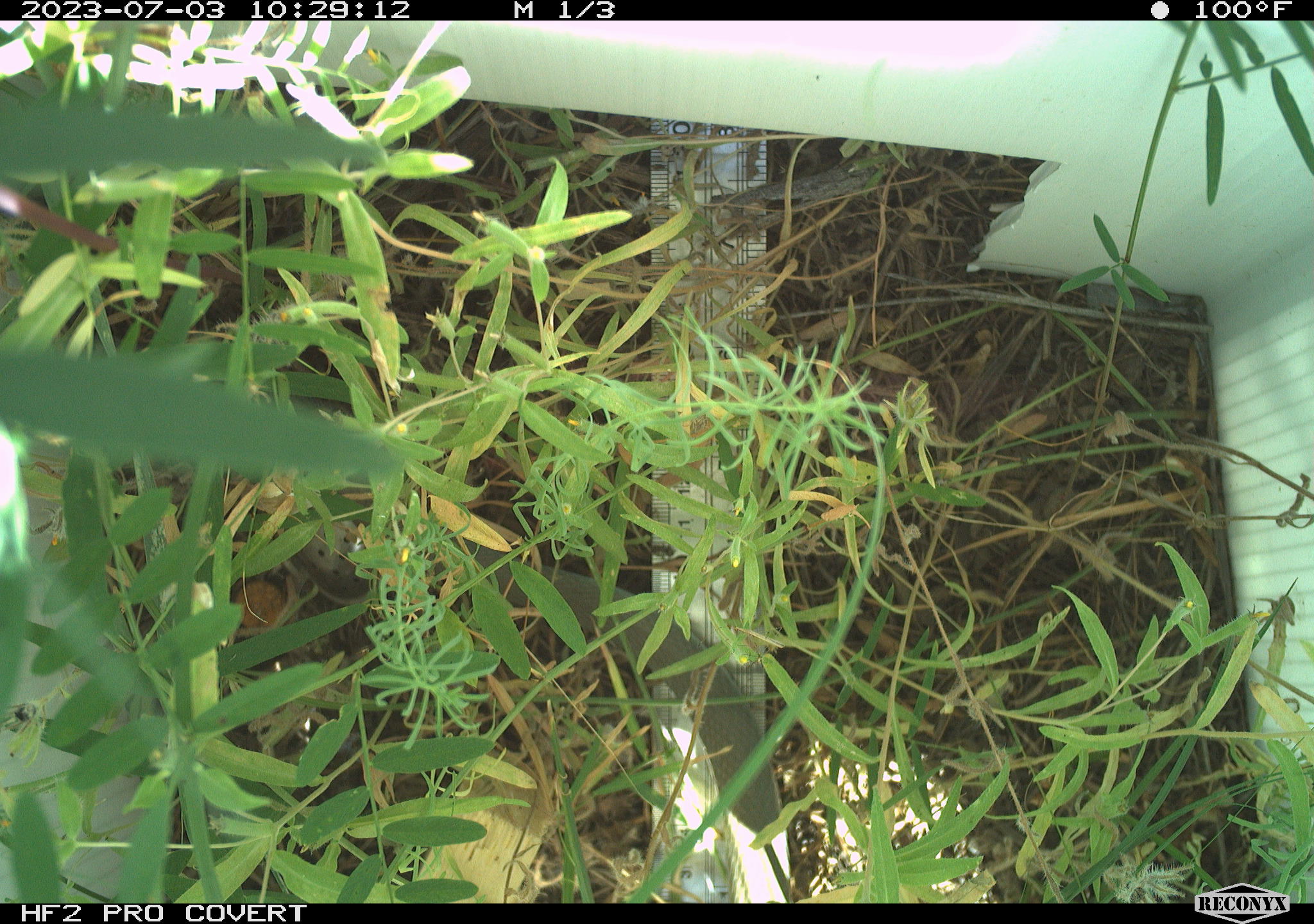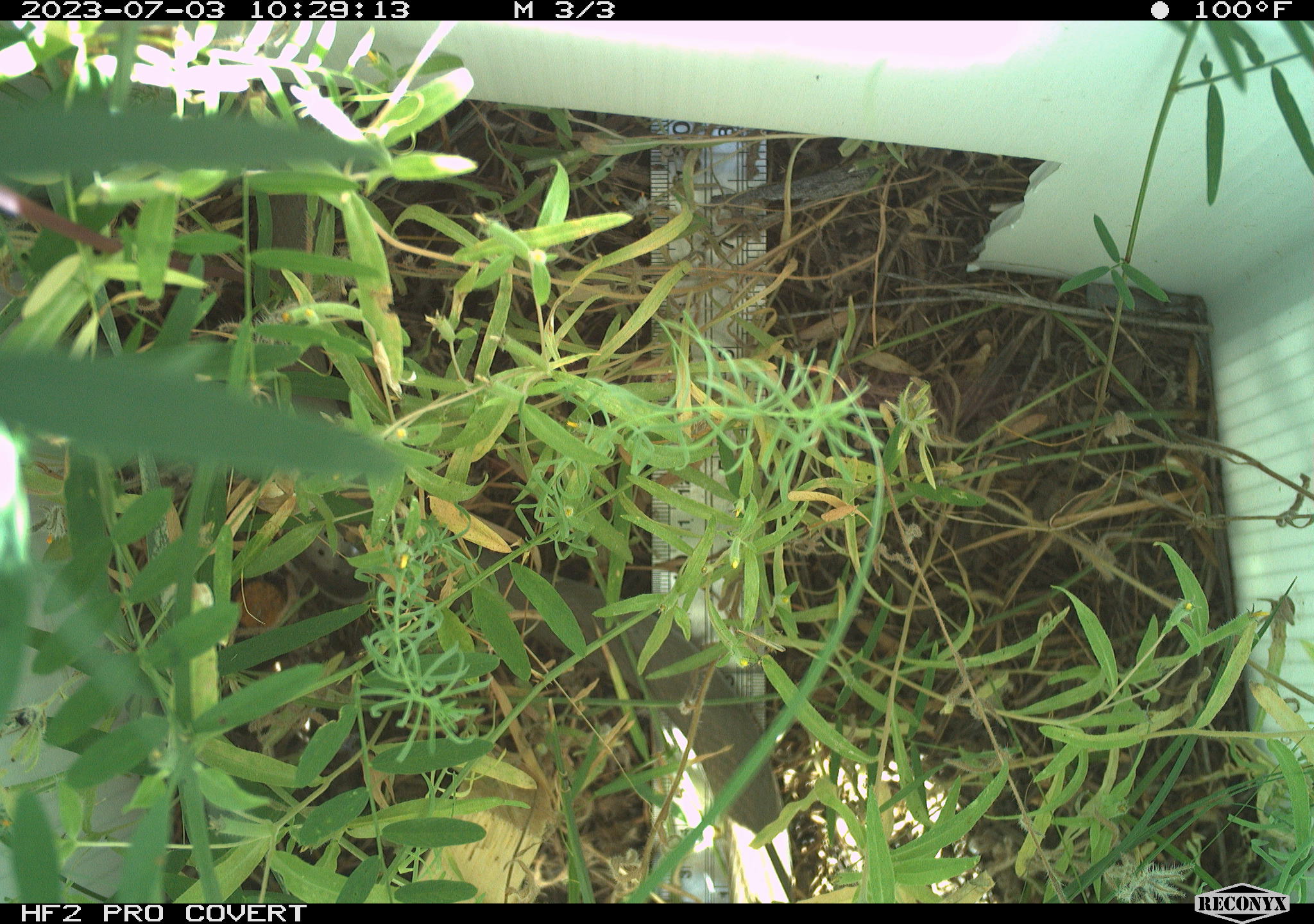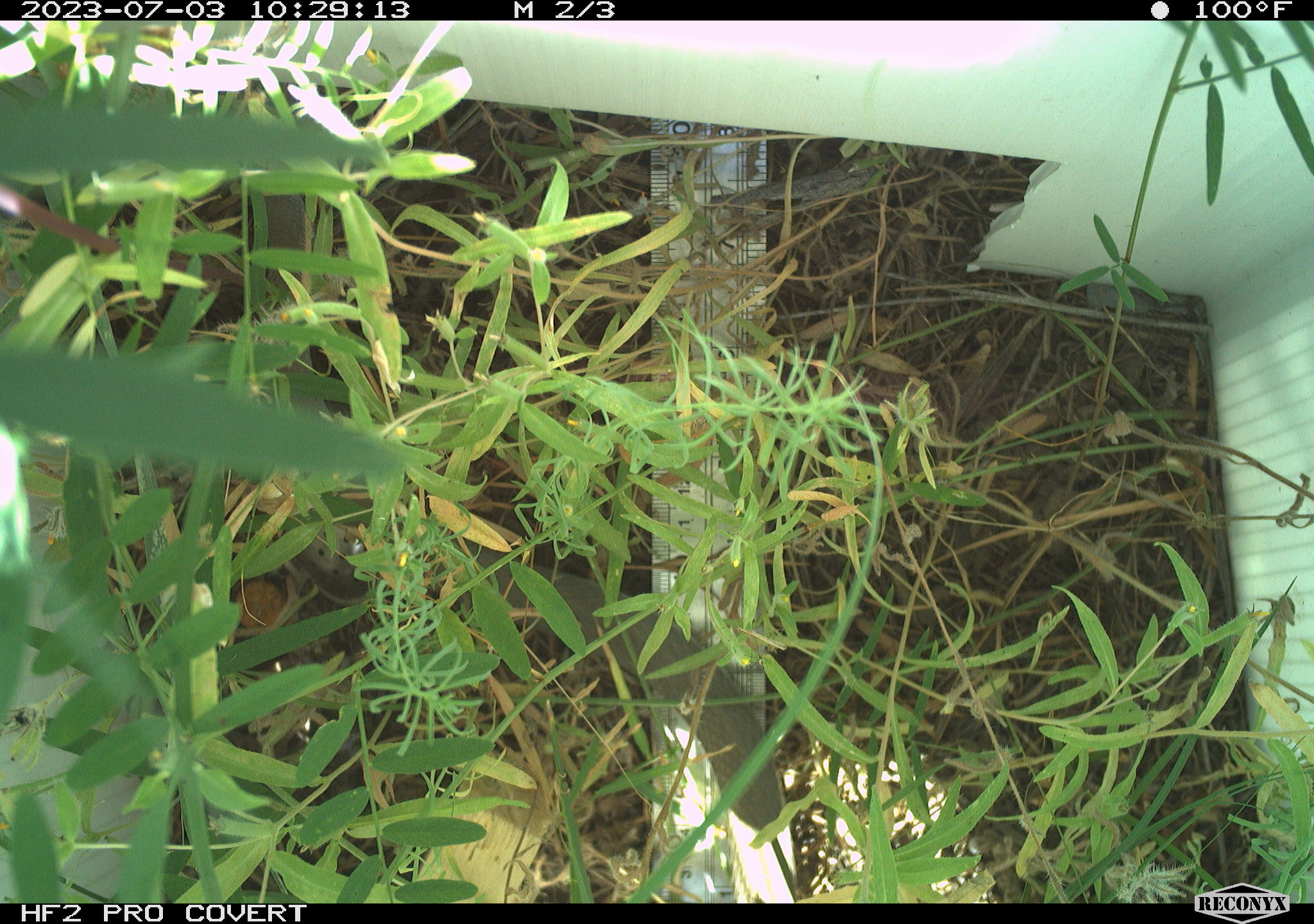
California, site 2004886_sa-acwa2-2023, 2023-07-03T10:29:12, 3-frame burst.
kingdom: Animalia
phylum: Chordata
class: Reptilia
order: Squamata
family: Colubridae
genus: Coluber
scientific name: Coluber constrictor mormon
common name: western yellow-bellied racer